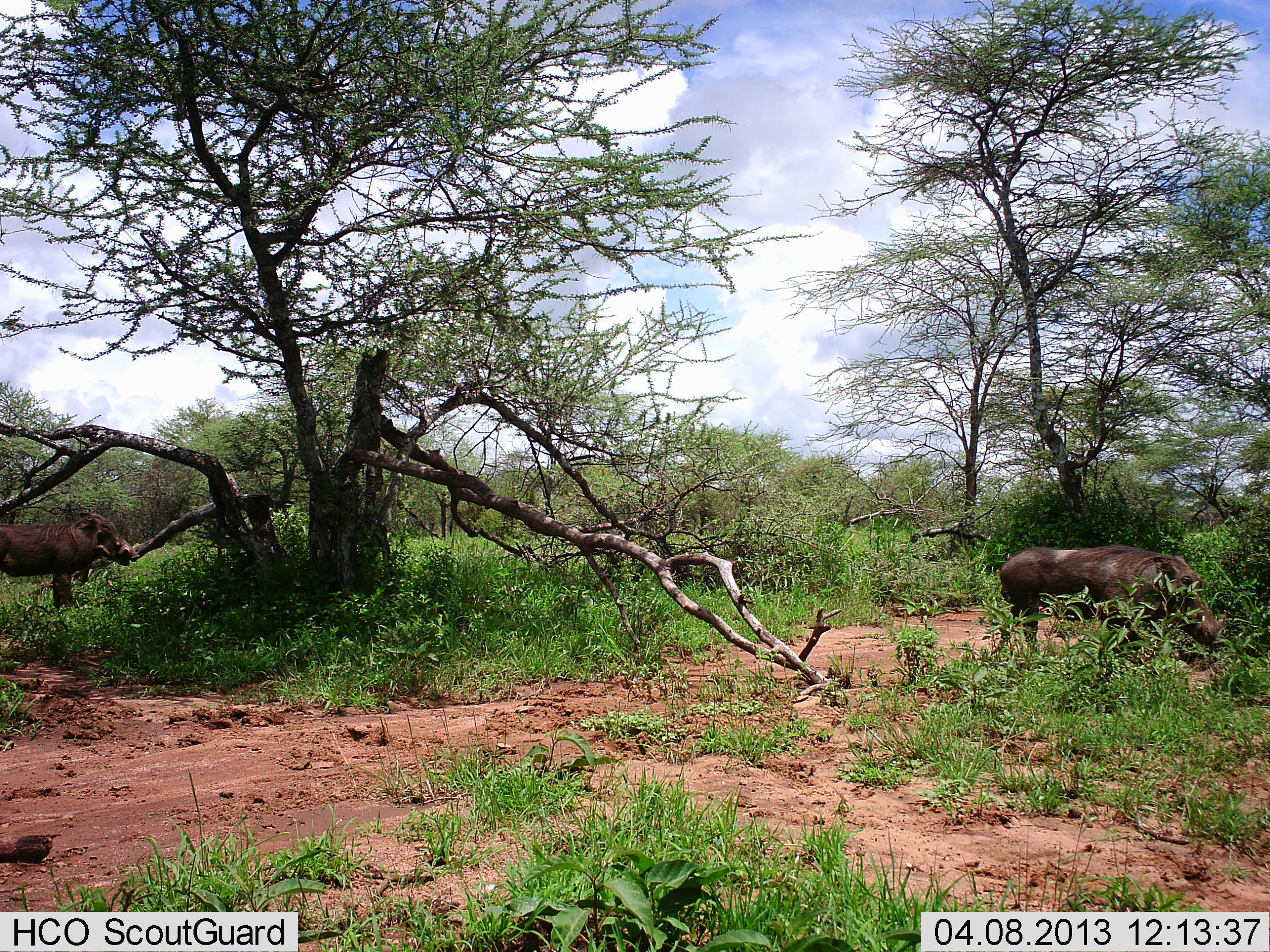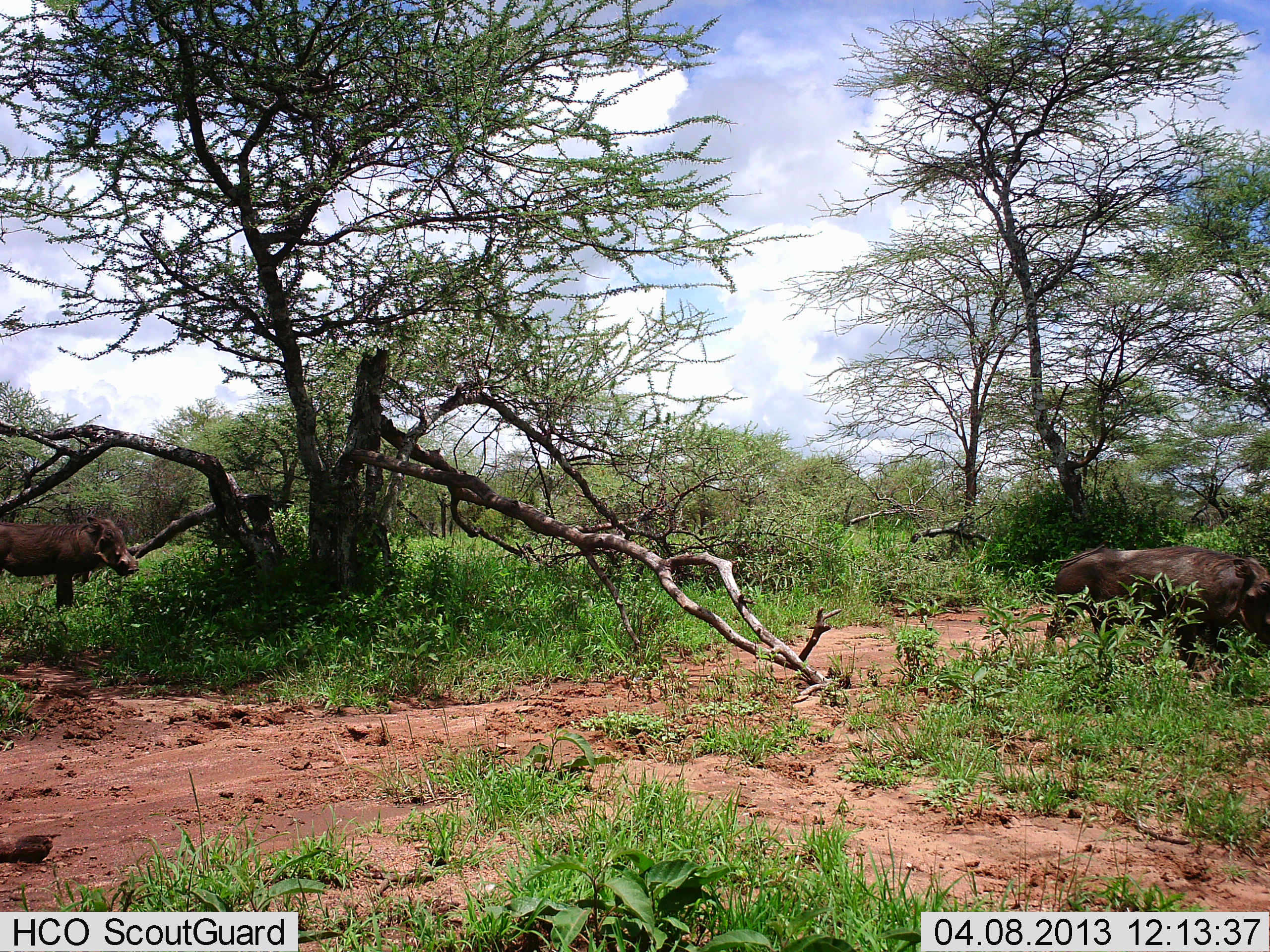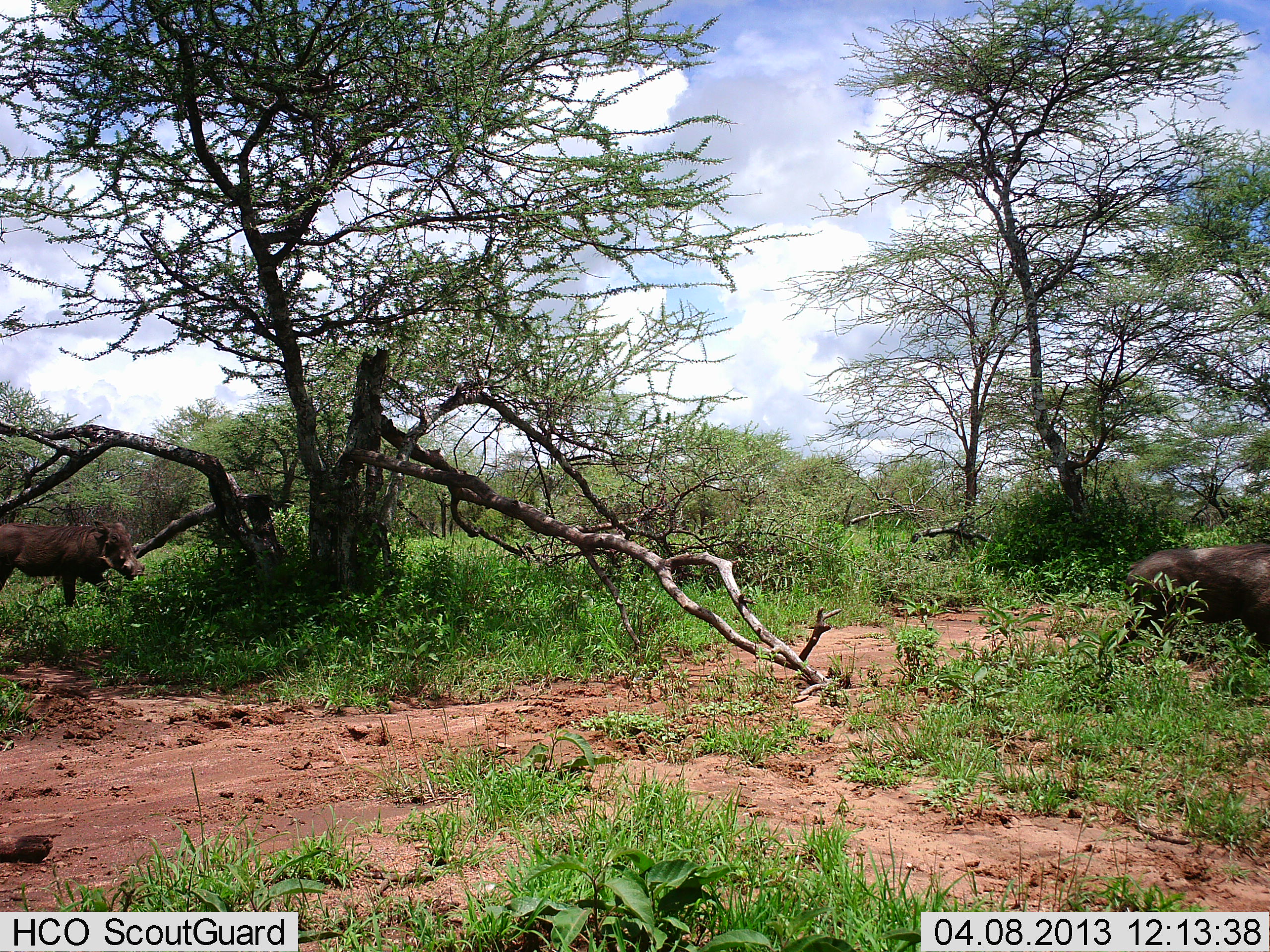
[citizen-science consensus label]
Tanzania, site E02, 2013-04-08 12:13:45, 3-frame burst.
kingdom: Animalia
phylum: Chordata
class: Mammalia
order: Artiodactyla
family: Suidae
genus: Phacochoerus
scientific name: Phacochoerus africanus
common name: warthog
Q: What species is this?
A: Warthog (Phacochoerus africanus).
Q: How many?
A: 2.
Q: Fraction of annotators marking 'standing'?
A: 60%.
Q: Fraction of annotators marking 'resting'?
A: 0%.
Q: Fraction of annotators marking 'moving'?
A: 90%.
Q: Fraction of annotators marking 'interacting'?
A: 0%.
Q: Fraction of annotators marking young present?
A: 0%.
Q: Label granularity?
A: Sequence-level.